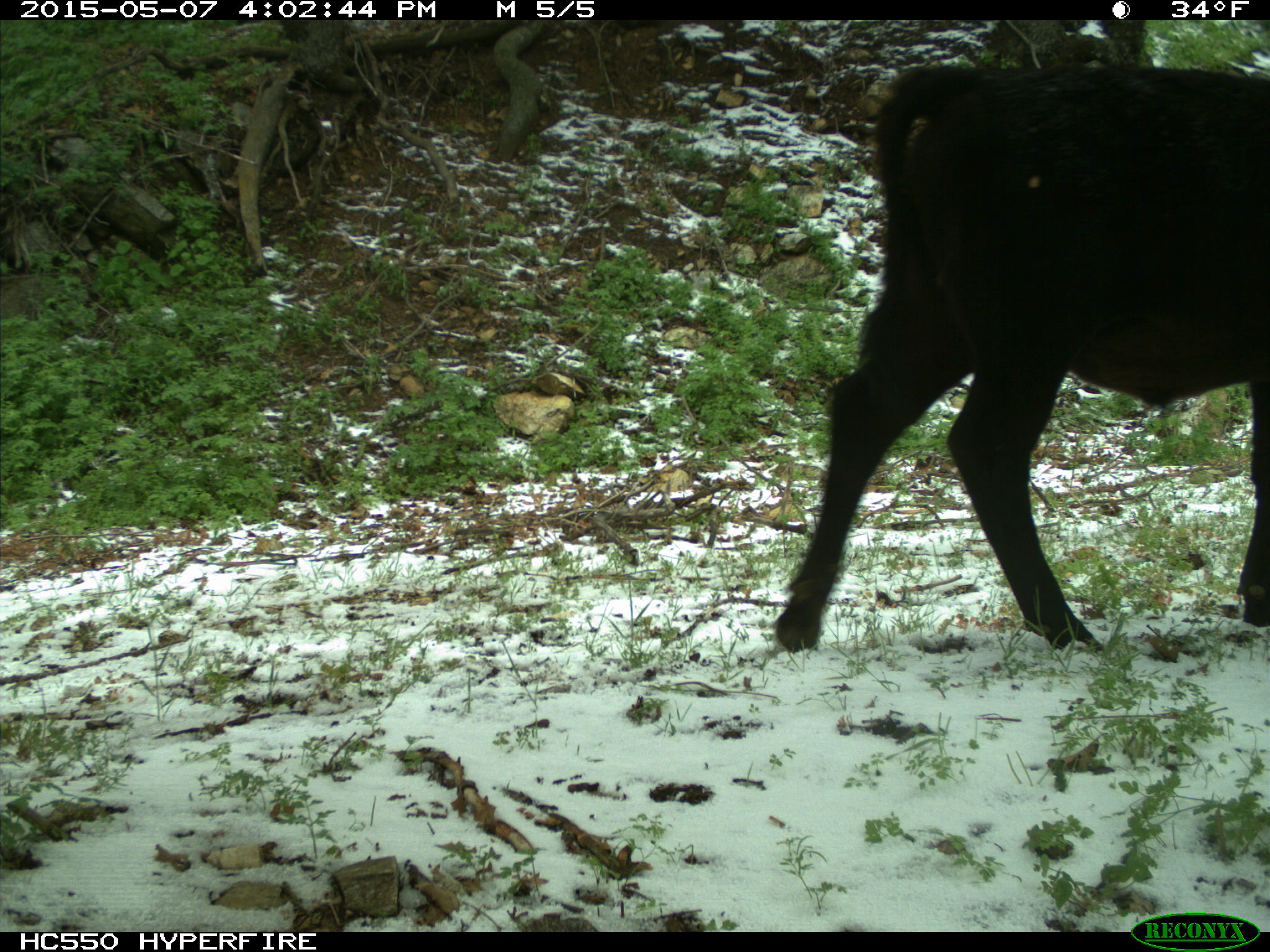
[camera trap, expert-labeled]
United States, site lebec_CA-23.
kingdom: Animalia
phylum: Chordata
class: Mammalia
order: Artiodactyla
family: Bovidae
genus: Bos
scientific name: Bos taurus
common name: domestic cow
Bos taurus (domestic cow).